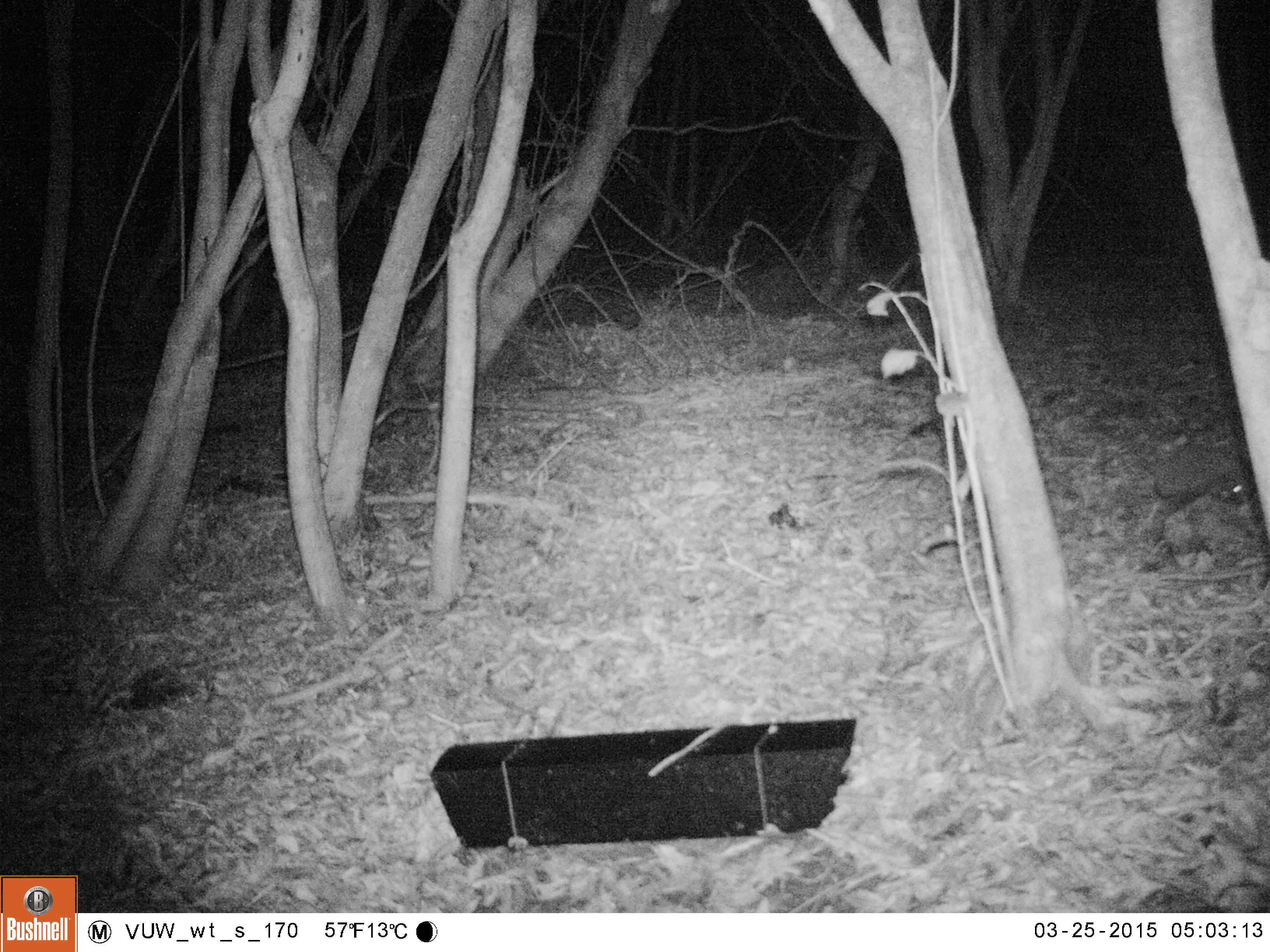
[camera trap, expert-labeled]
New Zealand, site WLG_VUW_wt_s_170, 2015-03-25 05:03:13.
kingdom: Animalia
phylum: Chordata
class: Mammalia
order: Eulipotyphla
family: Erinaceidae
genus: Erinaceus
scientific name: Erinaceus europaeus europaeus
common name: european hedgehog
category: hedgehog